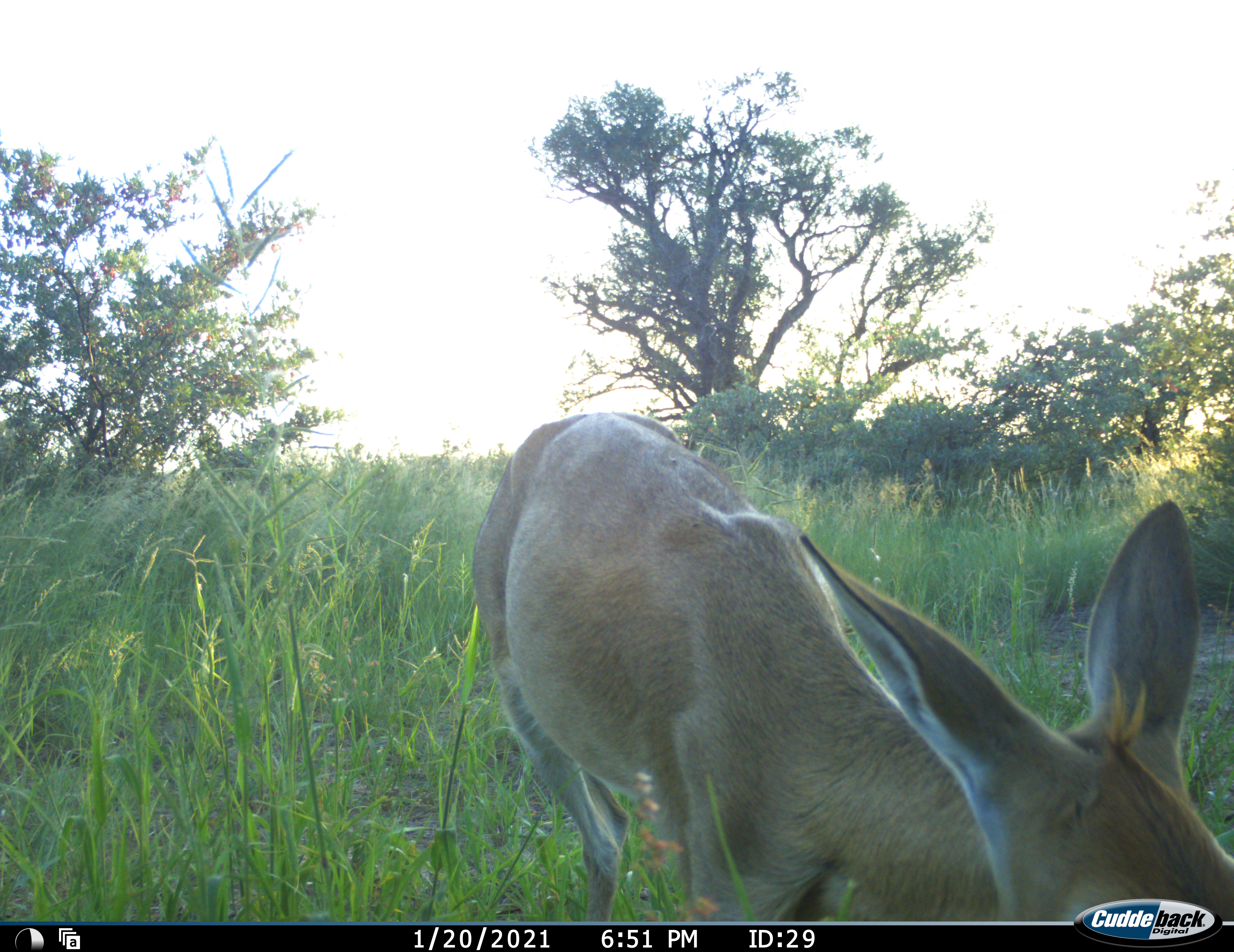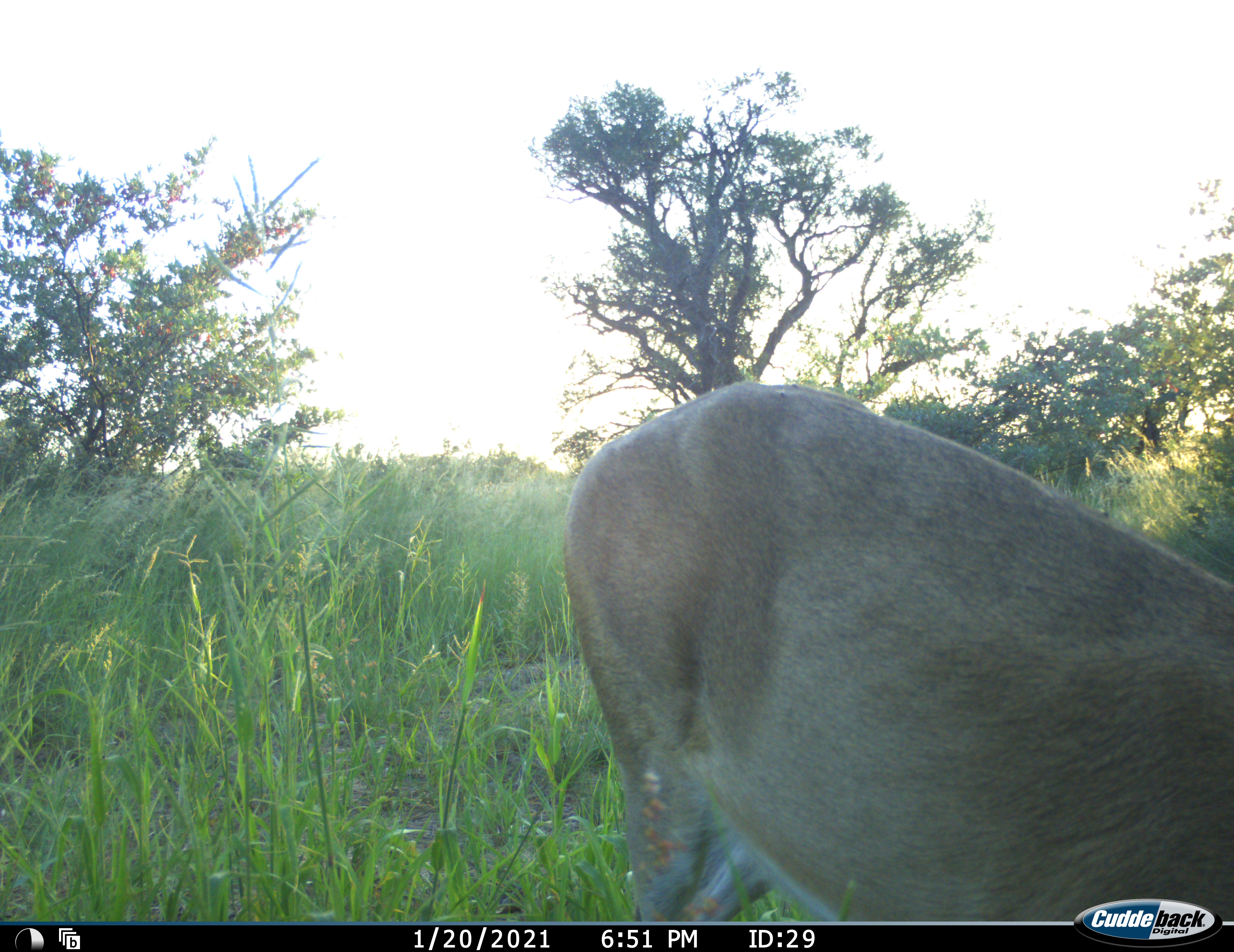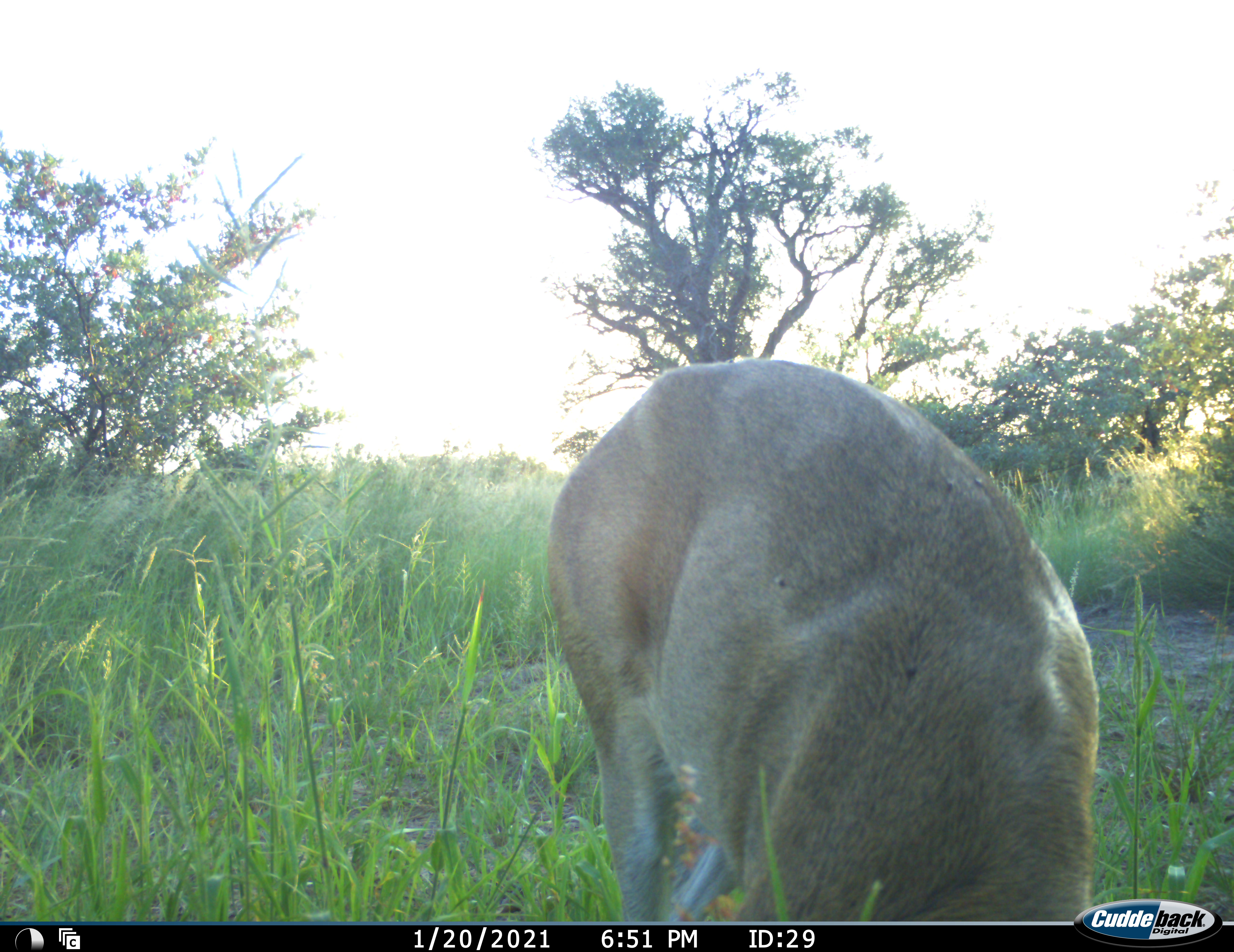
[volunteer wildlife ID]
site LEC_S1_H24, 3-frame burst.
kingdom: Animalia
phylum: Chordata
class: Mammalia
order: Artiodactyla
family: Bovidae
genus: Sylvicapra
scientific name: Sylvicapra grimmia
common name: common duiker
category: duikercommongrey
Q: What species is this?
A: Duikercommongrey (common duiker) (Sylvicapra grimmia).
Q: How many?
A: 1.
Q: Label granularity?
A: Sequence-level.